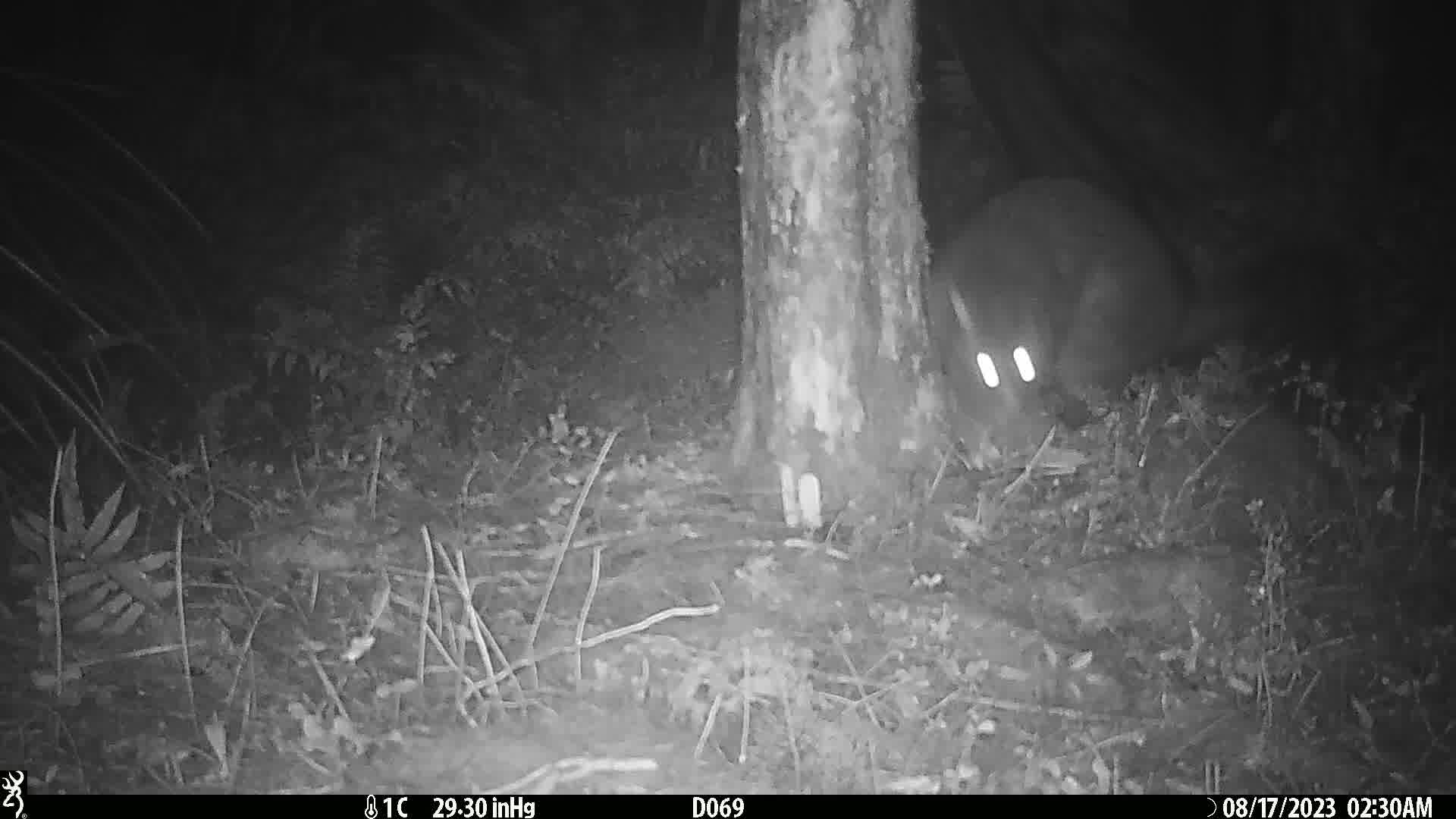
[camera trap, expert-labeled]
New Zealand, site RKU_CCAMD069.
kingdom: Animalia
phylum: Chordata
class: Mammalia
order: Diprotodontia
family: Phalangeridae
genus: Trichosurus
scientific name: Trichosurus vulpecula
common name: common brushtail possum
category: possum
Possum (common brushtail possum) (Trichosurus vulpecula).